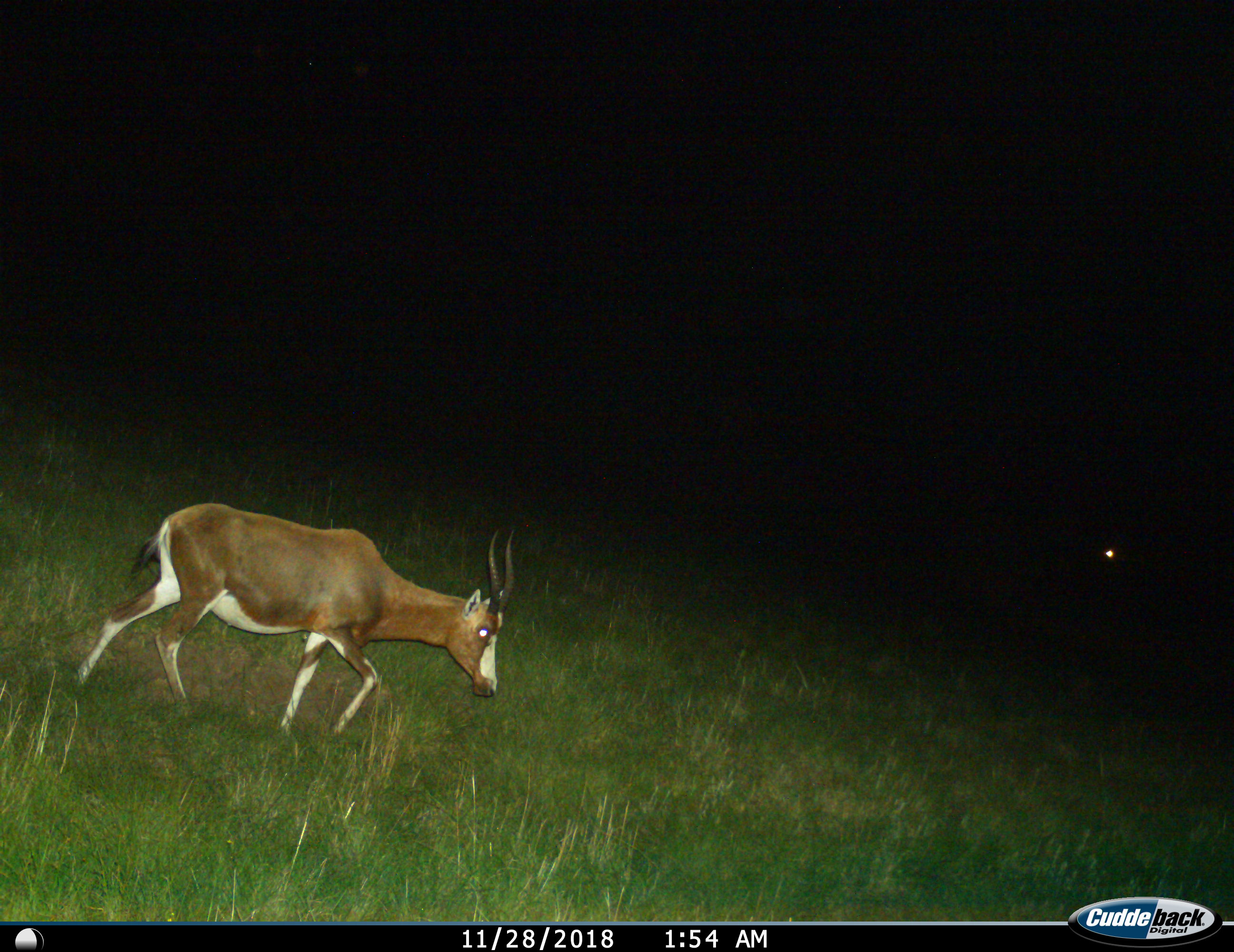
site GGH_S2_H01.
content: unidentified animal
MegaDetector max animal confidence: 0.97